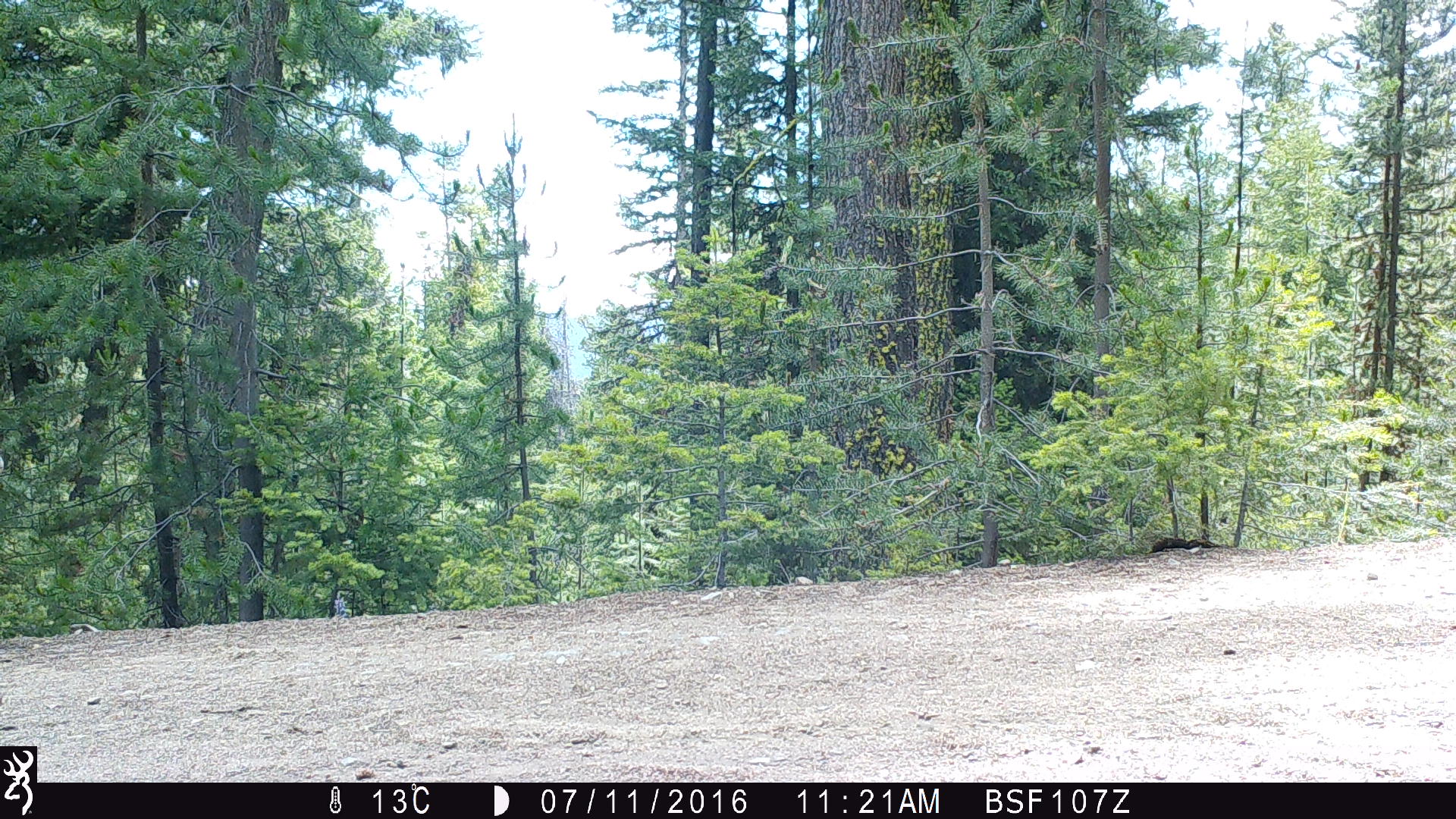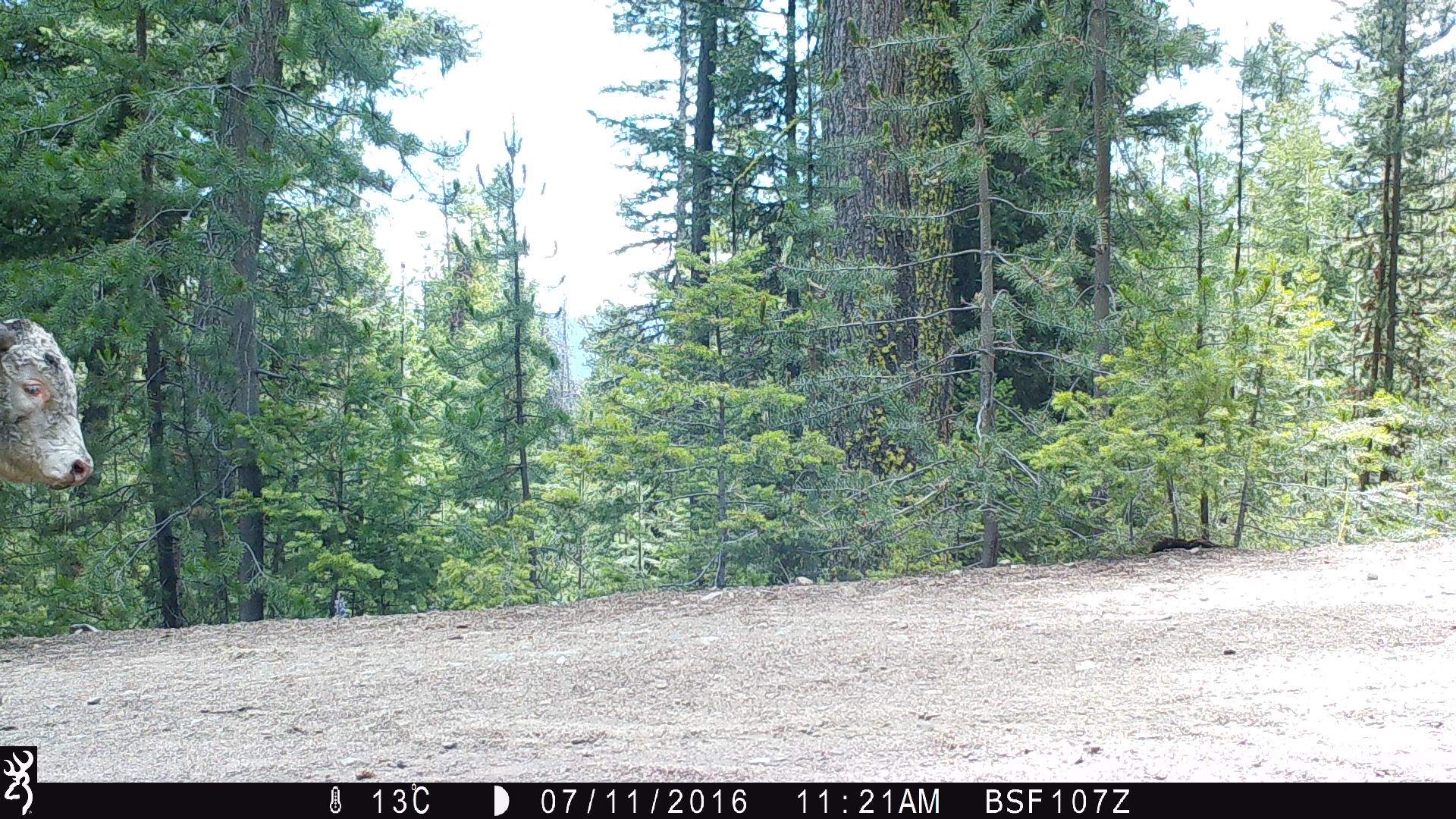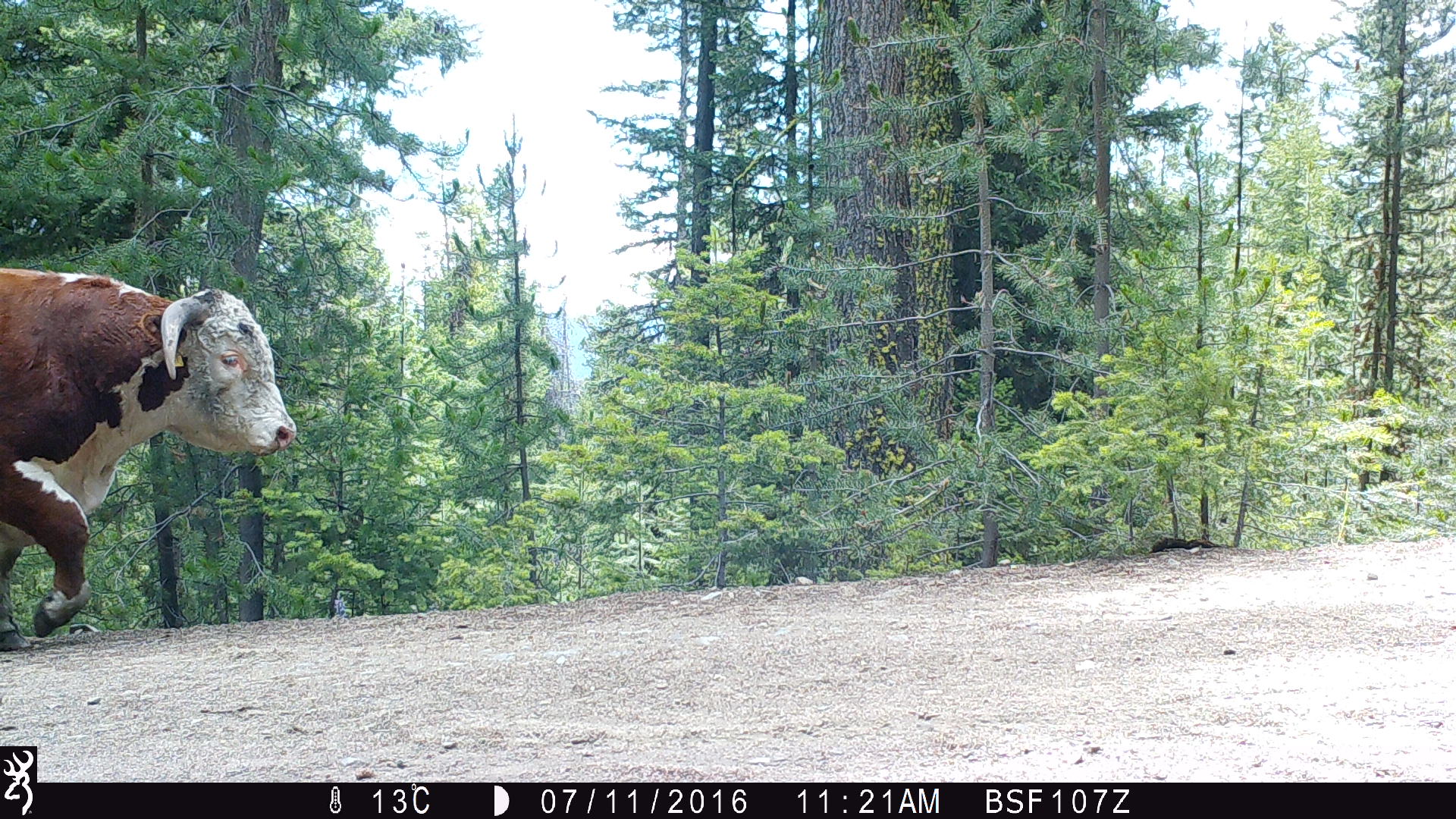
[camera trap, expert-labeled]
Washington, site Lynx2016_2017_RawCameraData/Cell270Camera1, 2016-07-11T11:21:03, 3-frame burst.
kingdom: Animalia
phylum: Chordata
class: Mammalia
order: Artiodactyla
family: Bovidae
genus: Bos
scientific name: Bos taurus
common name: domestic cattle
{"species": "domestic cattle (Bos taurus)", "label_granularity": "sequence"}